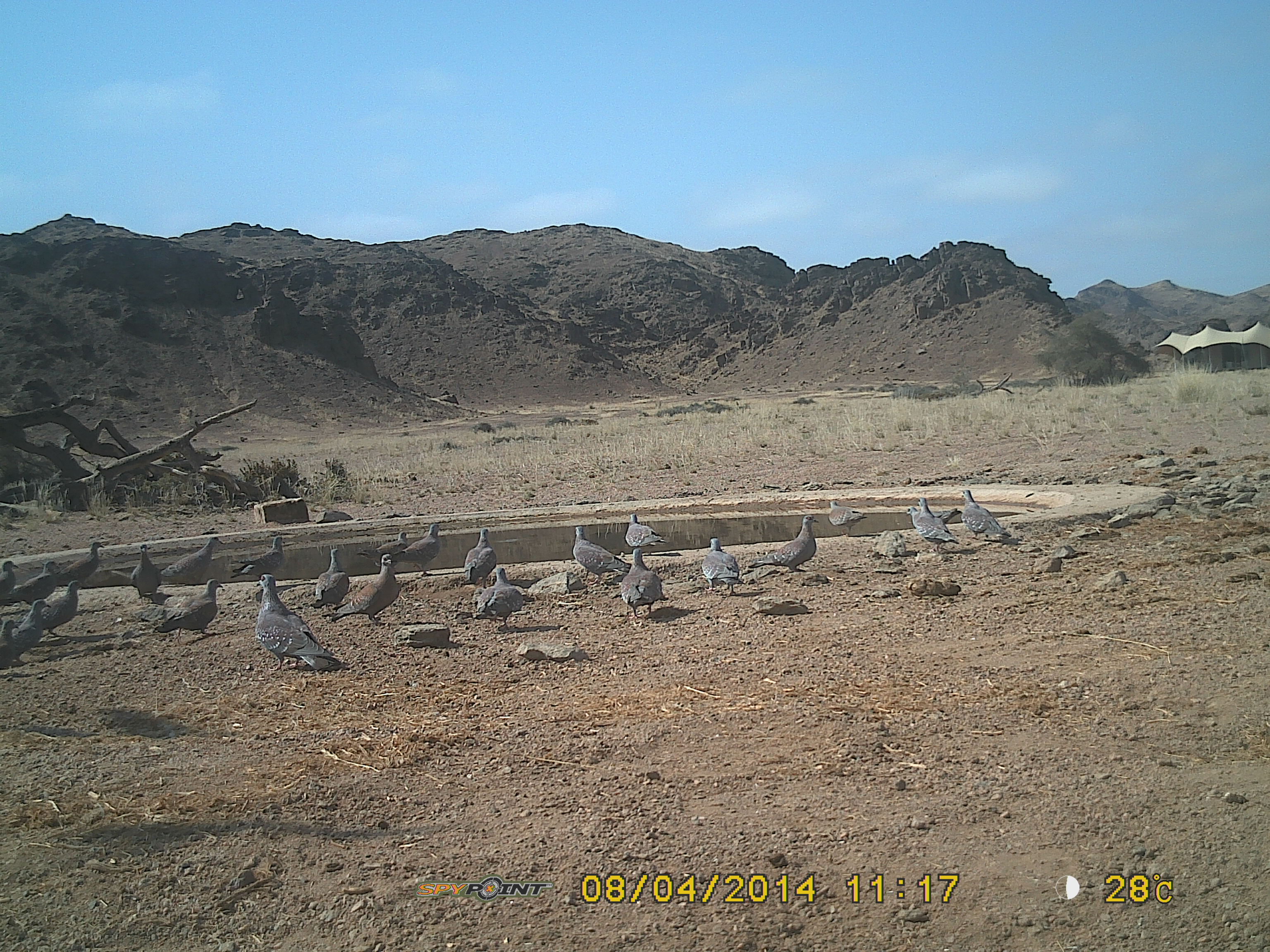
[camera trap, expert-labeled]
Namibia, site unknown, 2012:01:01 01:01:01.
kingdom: Animalia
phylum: Chordata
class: Aves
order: Columbiformes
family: Columbidae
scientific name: Columbidae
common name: pigeons and doves